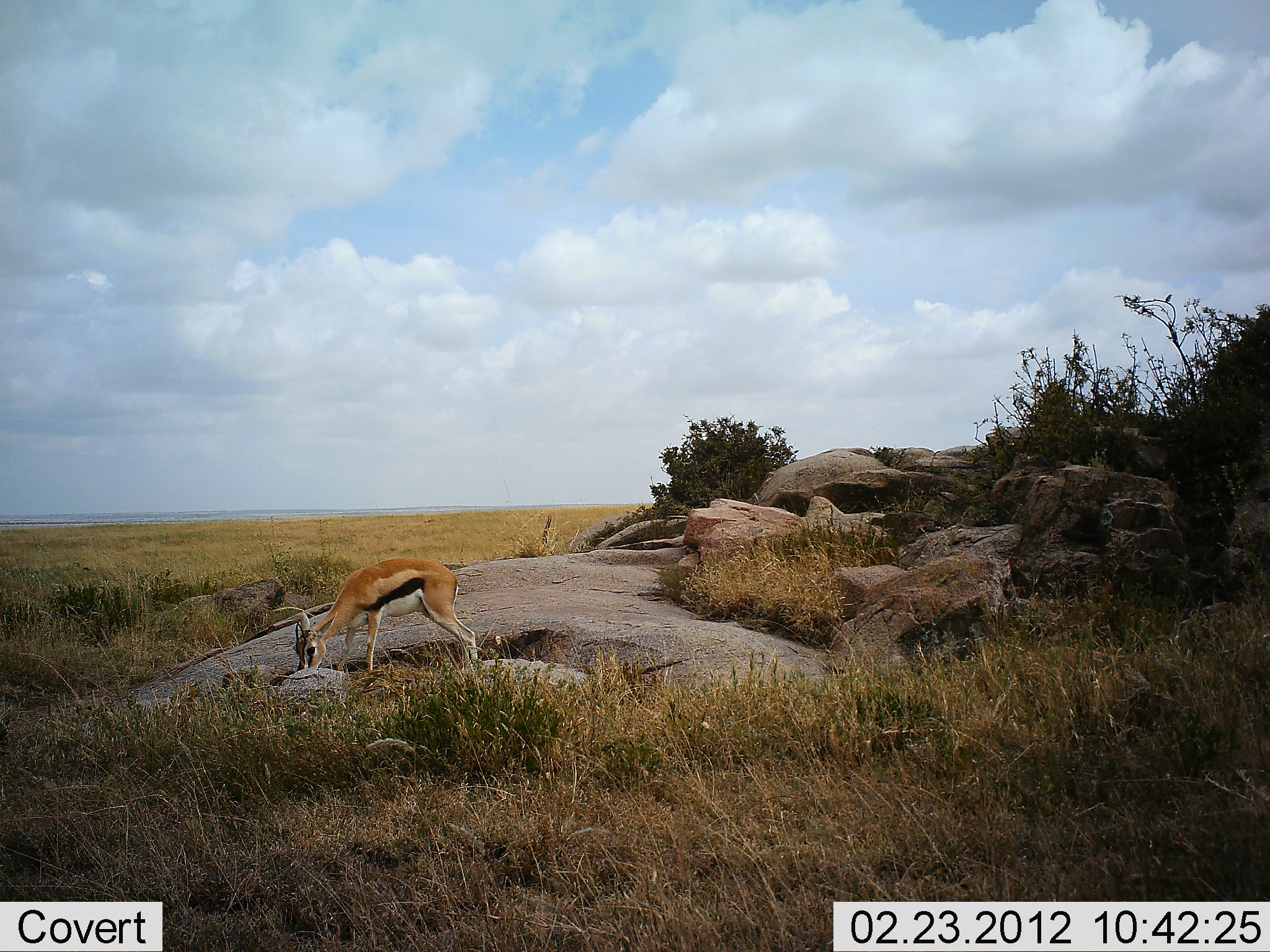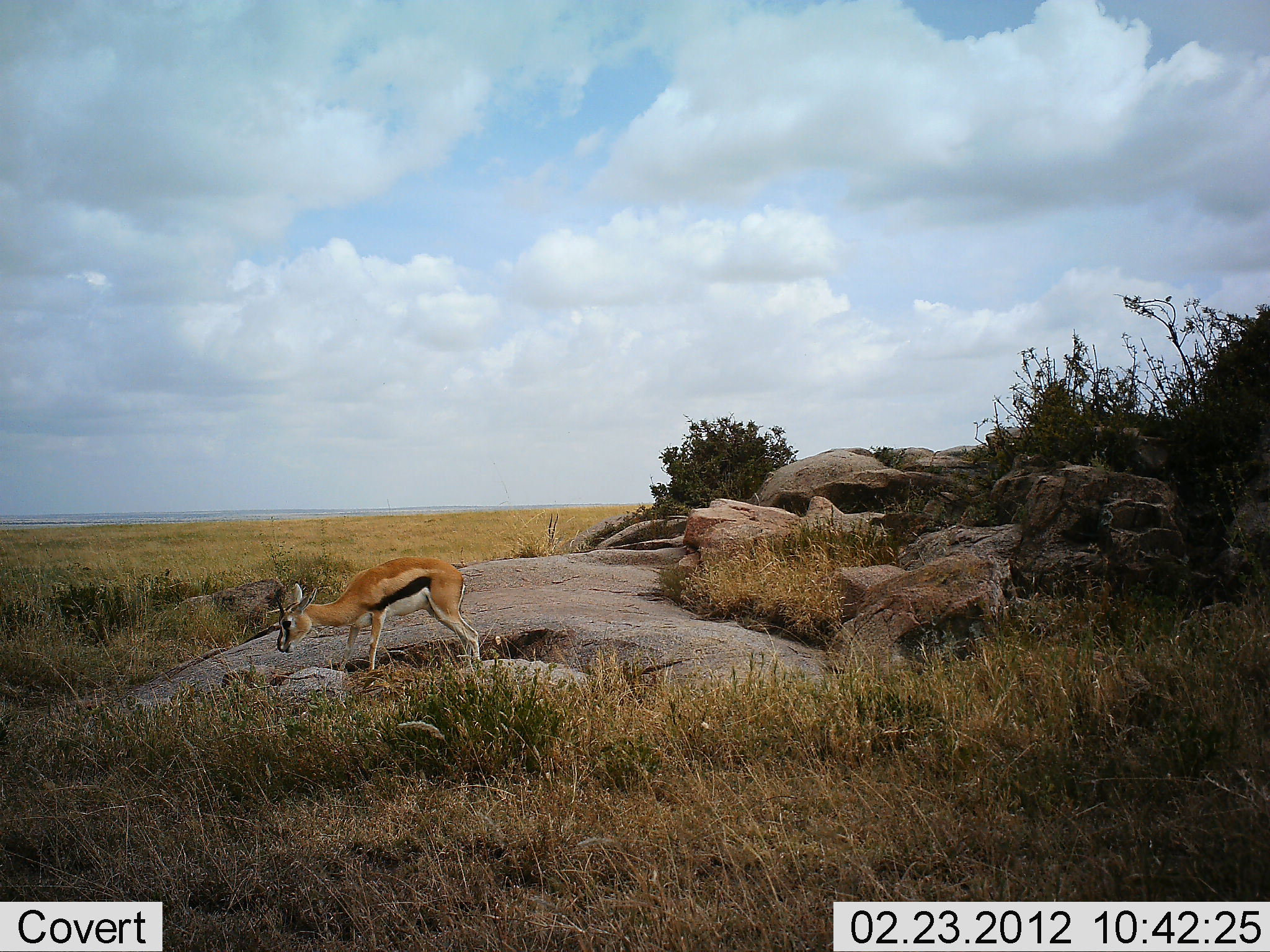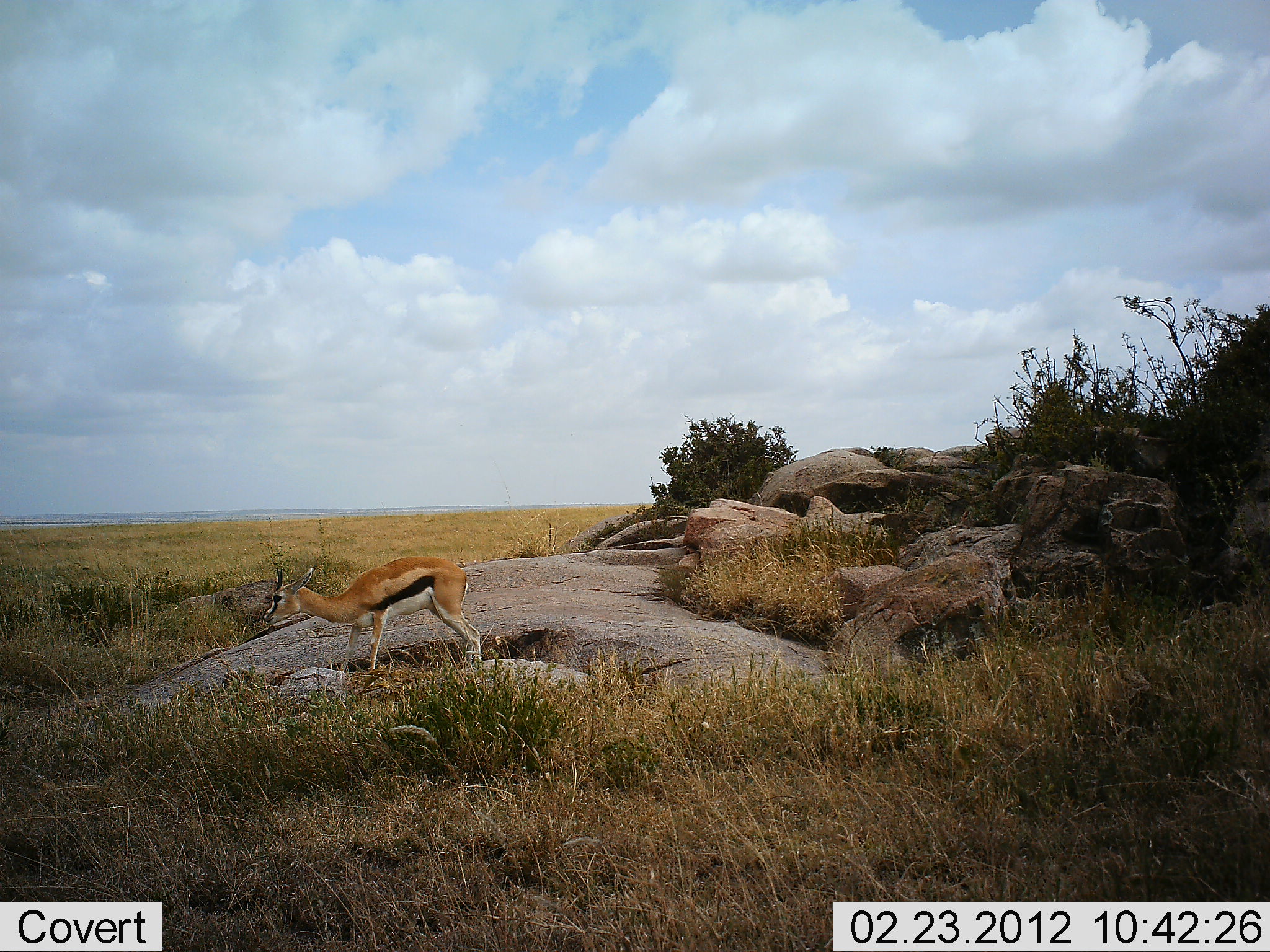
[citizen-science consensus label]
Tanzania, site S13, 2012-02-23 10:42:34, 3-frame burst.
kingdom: Animalia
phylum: Chordata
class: Mammalia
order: Artiodactyla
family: Bovidae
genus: Eudorcas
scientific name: Eudorcas thomsonii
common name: thomson's gazelle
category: gazellethomsons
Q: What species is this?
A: Gazellethomsons (thomson's gazelle) (Eudorcas thomsonii).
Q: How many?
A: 1.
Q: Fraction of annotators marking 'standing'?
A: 30%.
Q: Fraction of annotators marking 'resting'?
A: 0%.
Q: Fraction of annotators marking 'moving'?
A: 5%.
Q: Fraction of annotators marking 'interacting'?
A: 0%.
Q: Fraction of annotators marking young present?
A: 5%.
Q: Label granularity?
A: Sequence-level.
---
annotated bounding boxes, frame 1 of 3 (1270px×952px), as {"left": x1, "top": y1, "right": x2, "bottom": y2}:
animal: {"left": 291, "top": 557, "right": 480, "bottom": 673}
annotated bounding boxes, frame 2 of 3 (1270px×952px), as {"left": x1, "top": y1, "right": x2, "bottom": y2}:
animal: {"left": 274, "top": 555, "right": 483, "bottom": 673}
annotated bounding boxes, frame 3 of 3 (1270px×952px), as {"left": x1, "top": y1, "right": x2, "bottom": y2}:
animal: {"left": 261, "top": 555, "right": 484, "bottom": 671}